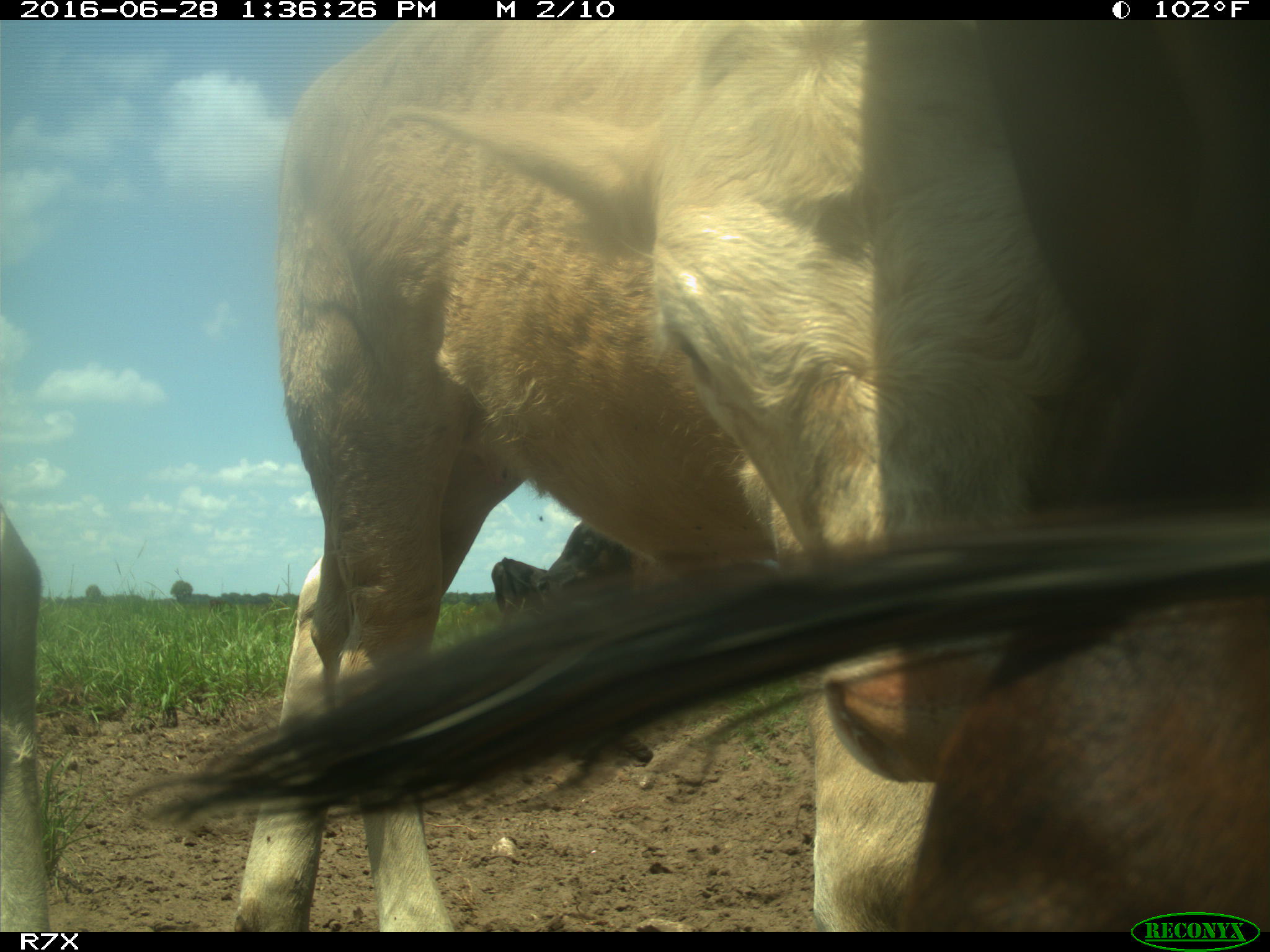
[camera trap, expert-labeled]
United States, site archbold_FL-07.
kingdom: Animalia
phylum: Chordata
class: Mammalia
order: Artiodactyla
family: Bovidae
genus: Bos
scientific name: Bos taurus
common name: domestic cow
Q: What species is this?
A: Bos taurus (domestic cow).